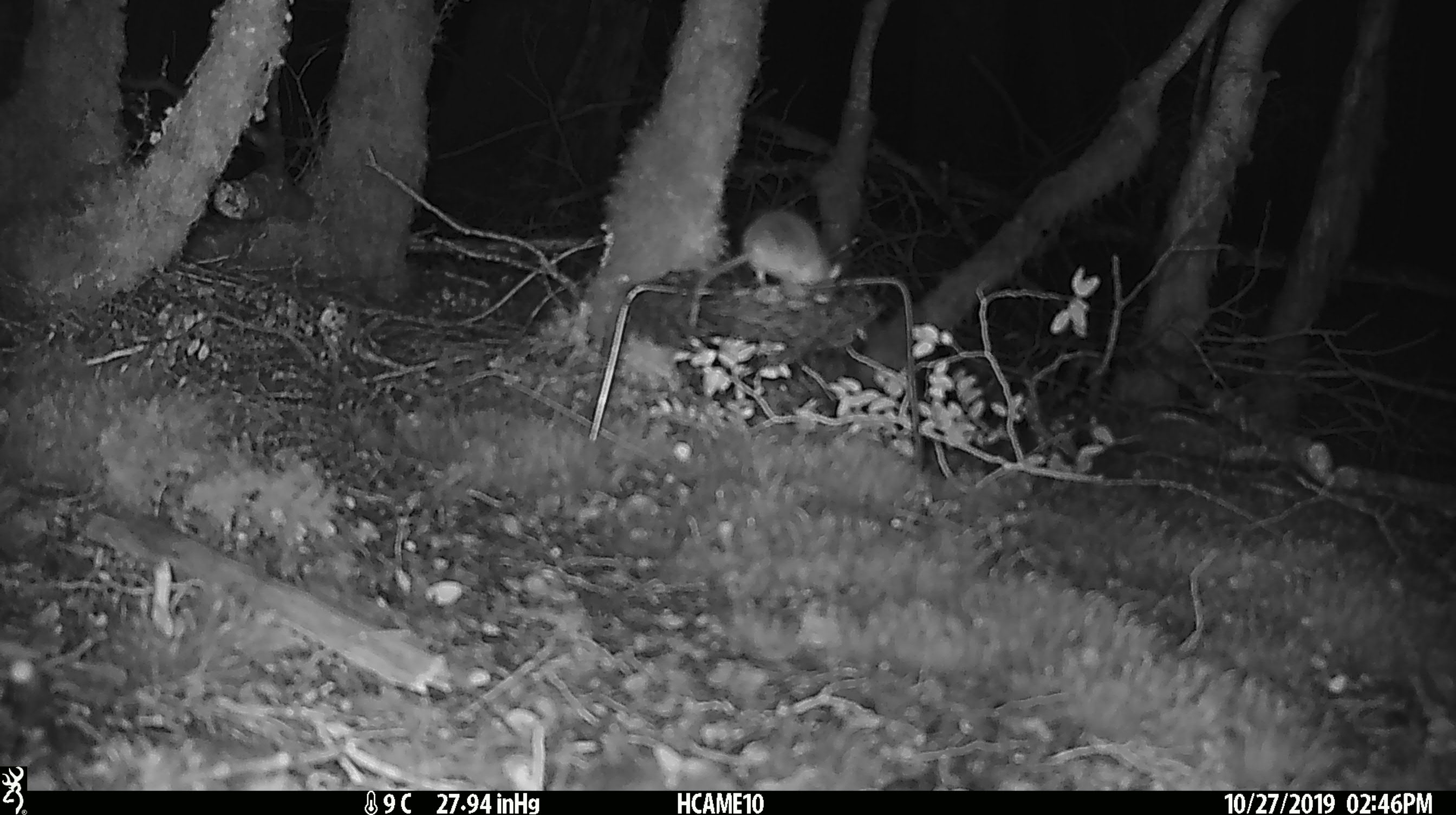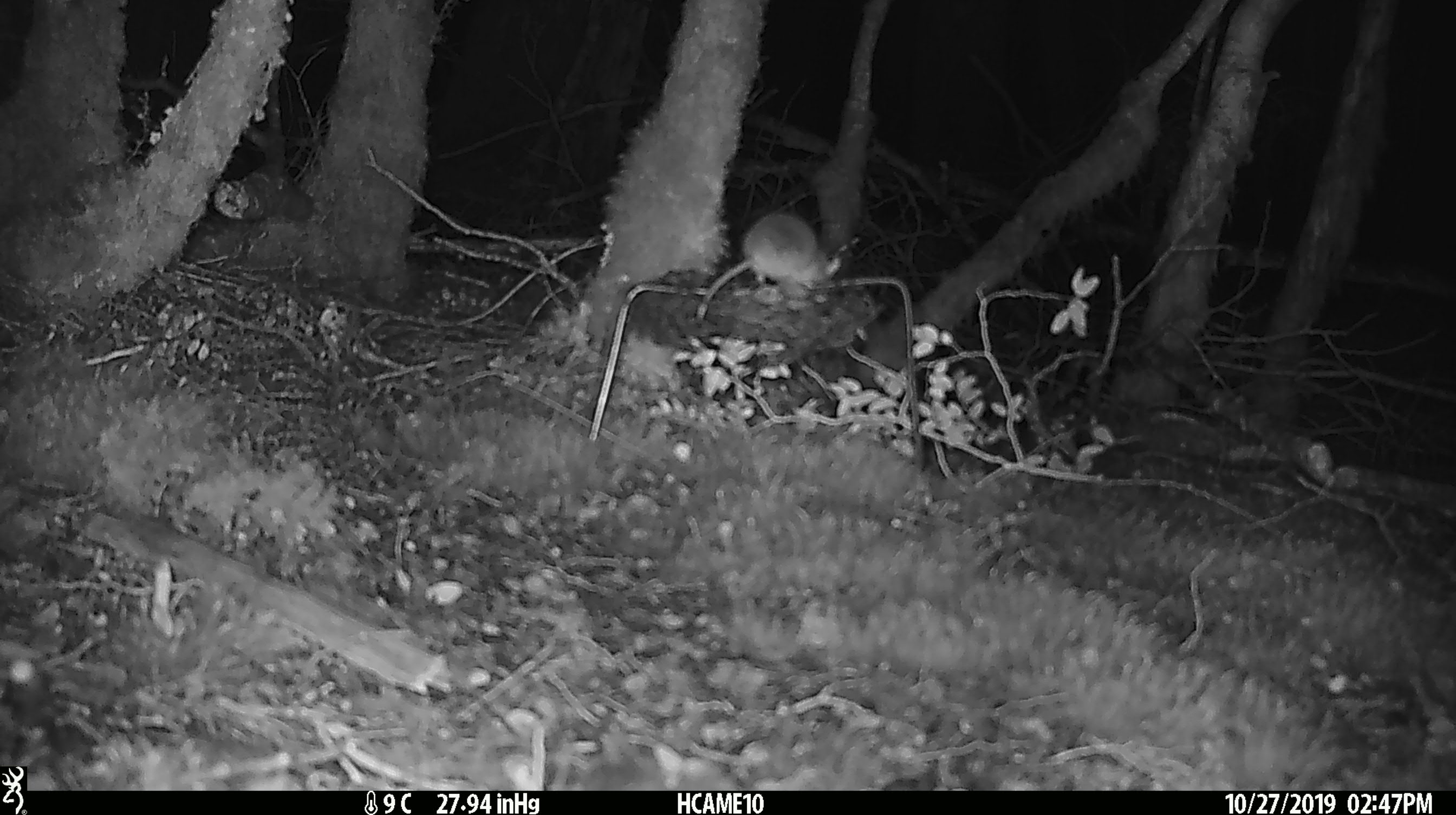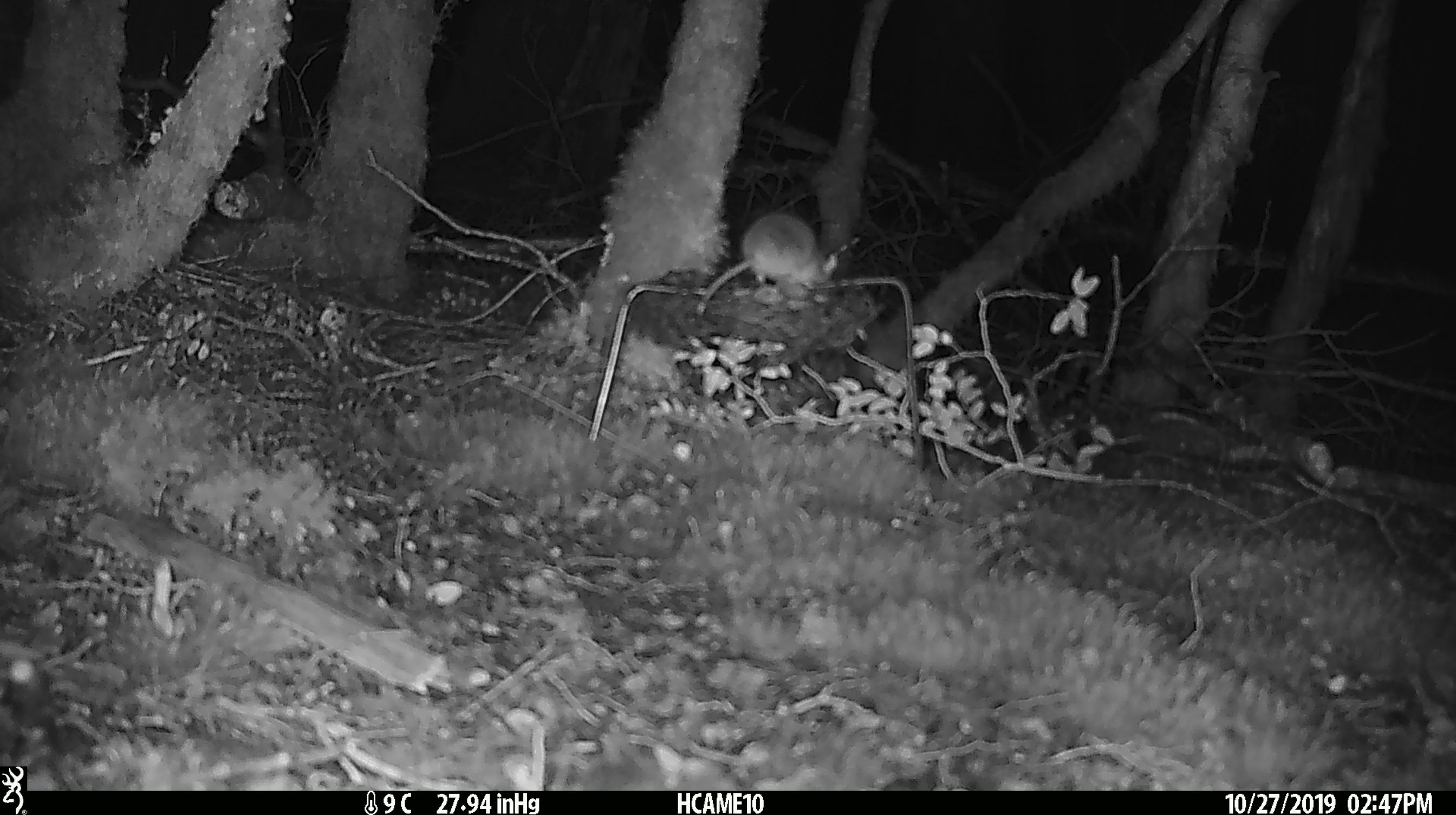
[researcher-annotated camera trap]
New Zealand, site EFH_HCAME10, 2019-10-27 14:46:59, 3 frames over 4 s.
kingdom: Animalia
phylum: Chordata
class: Mammalia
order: Rodentia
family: Muridae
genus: Mus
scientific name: Mus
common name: mouse